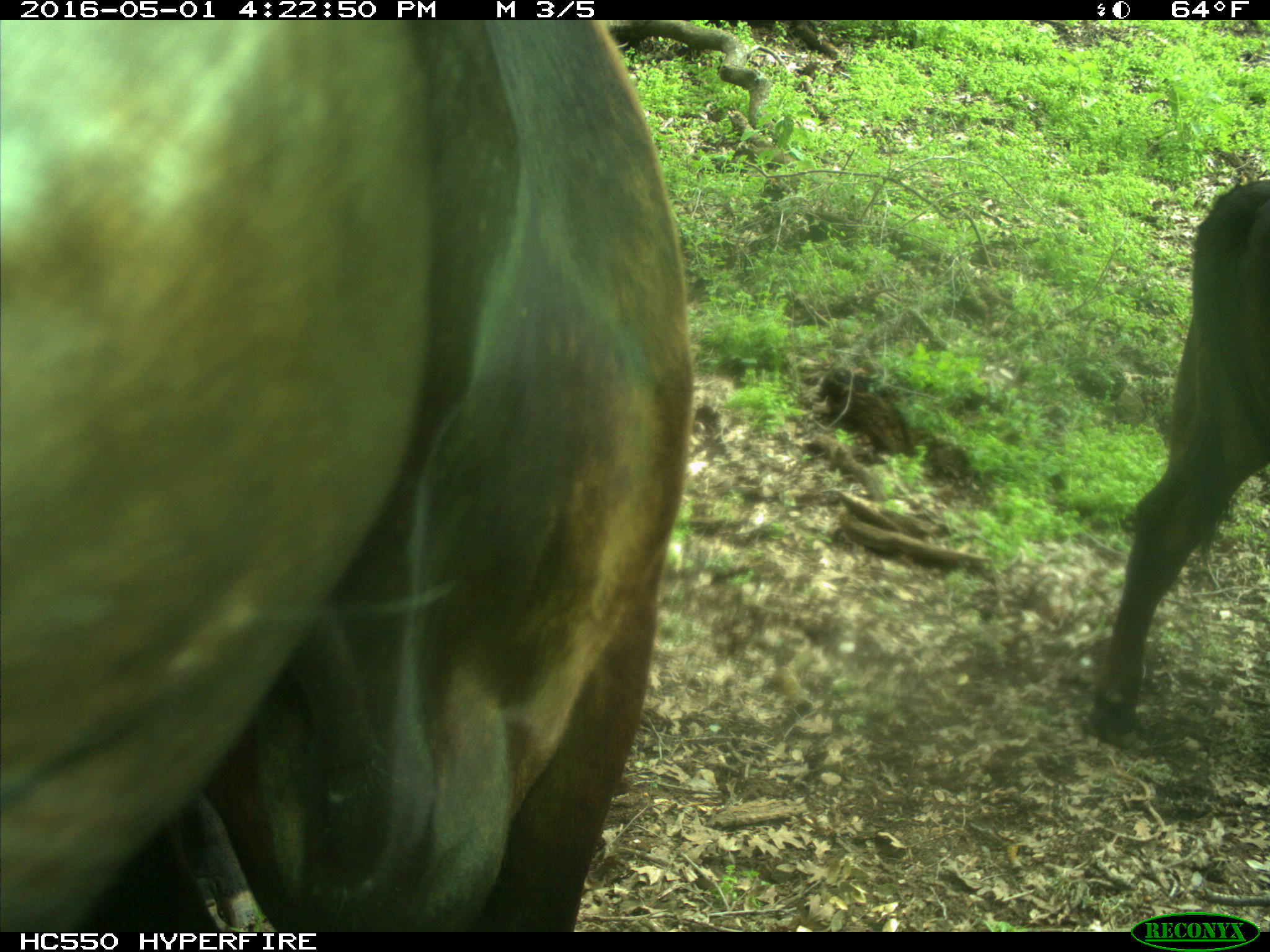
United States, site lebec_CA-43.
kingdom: Animalia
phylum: Chordata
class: Mammalia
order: Artiodactyla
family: Bovidae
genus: Bos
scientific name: Bos taurus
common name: domestic cow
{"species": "Bos taurus (domestic cow)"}